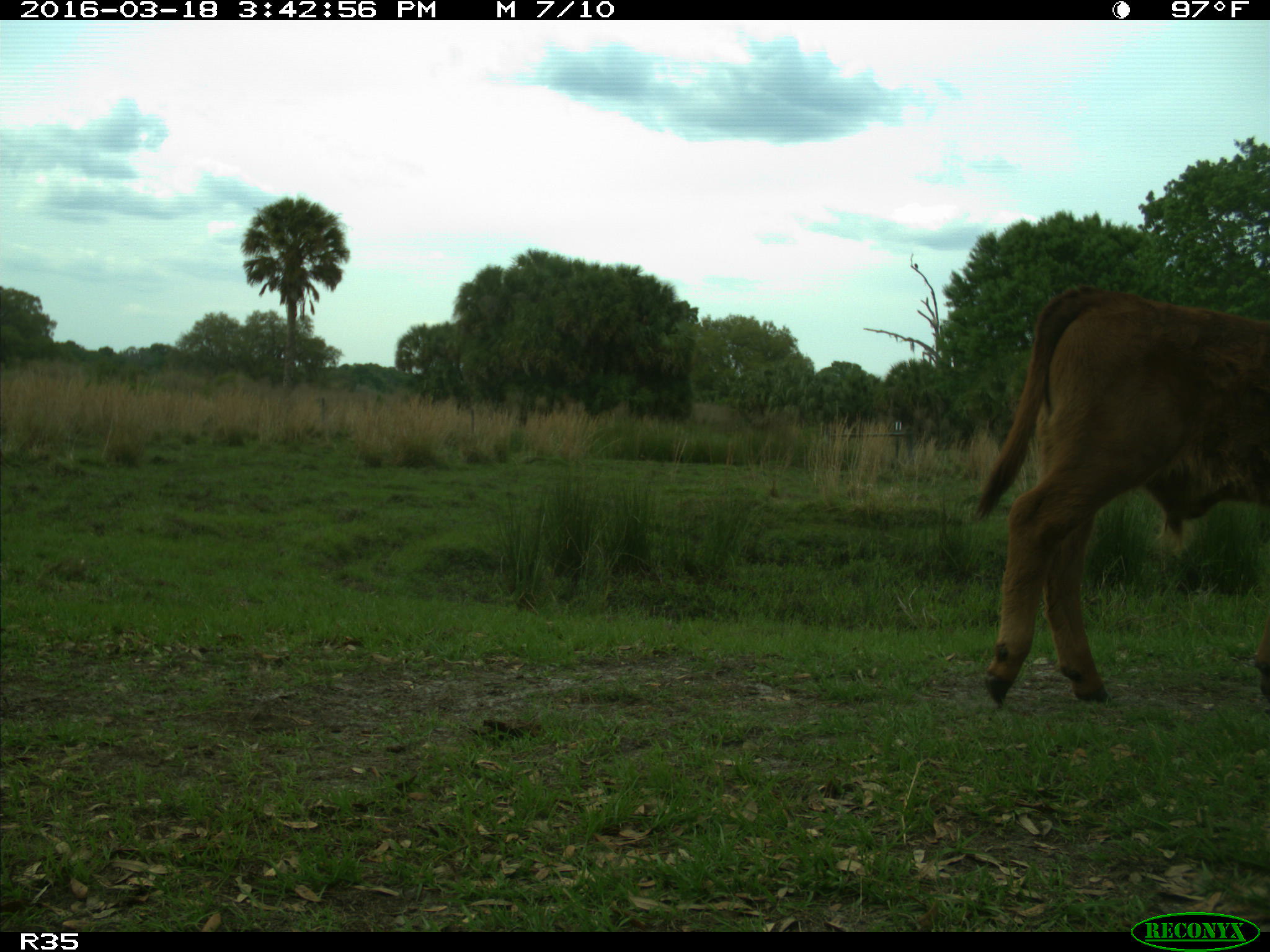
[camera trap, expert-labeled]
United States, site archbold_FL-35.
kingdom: Animalia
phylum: Chordata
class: Mammalia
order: Artiodactyla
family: Bovidae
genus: Bos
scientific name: Bos taurus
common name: domestic cow